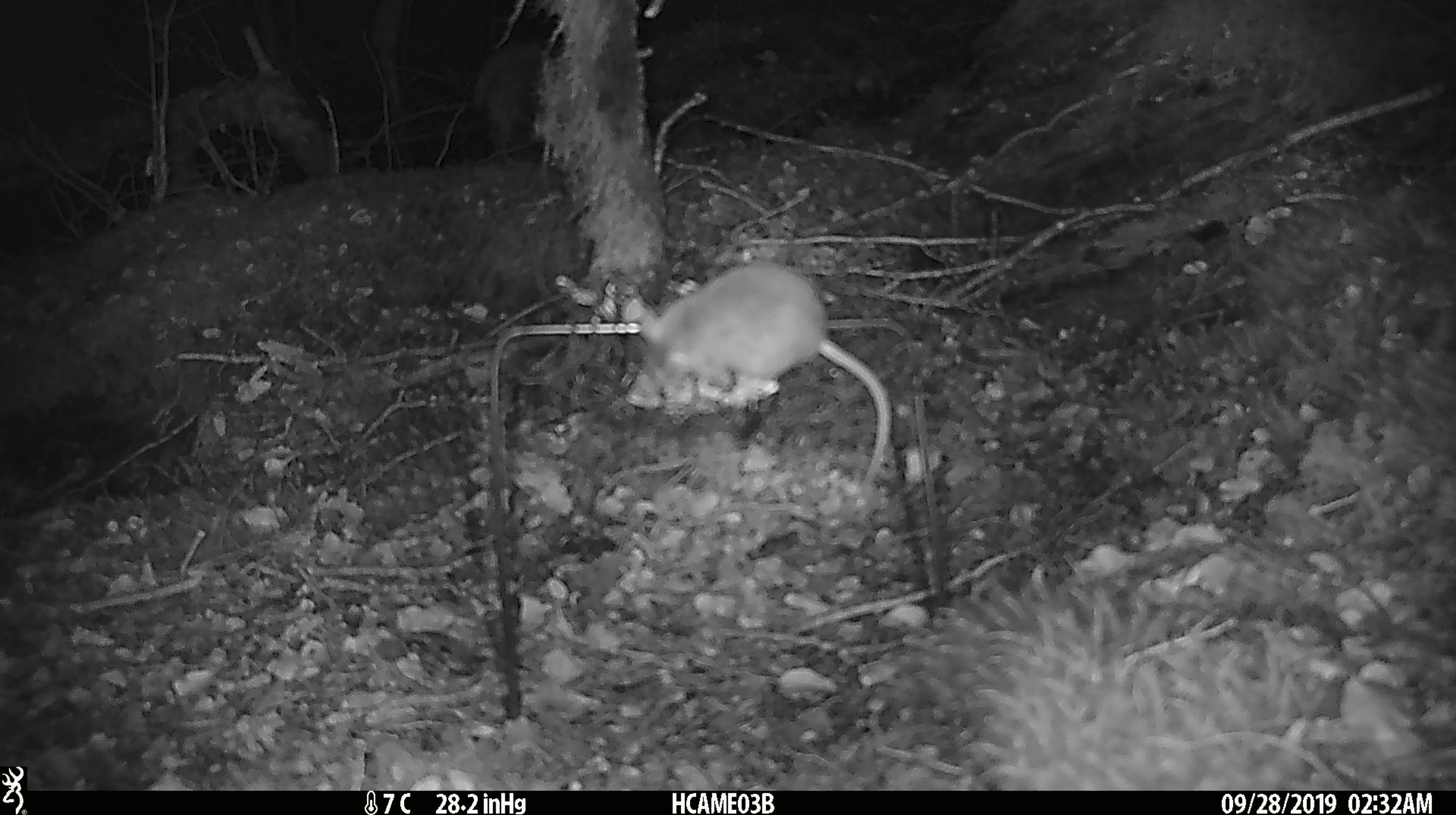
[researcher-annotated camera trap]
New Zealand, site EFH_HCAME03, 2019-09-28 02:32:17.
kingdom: Animalia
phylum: Chordata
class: Mammalia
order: Rodentia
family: Muridae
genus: Mus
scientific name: Mus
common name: mouse